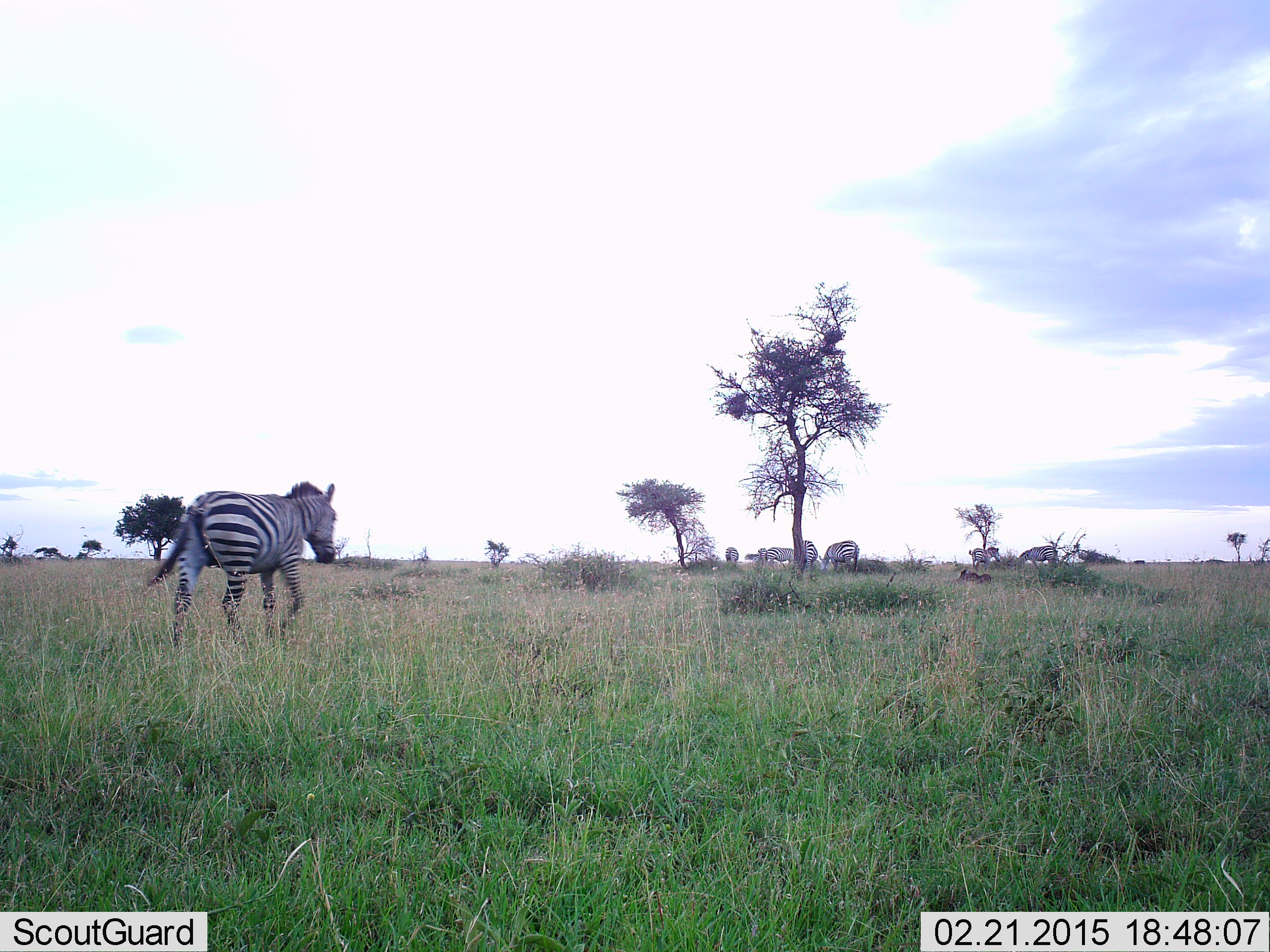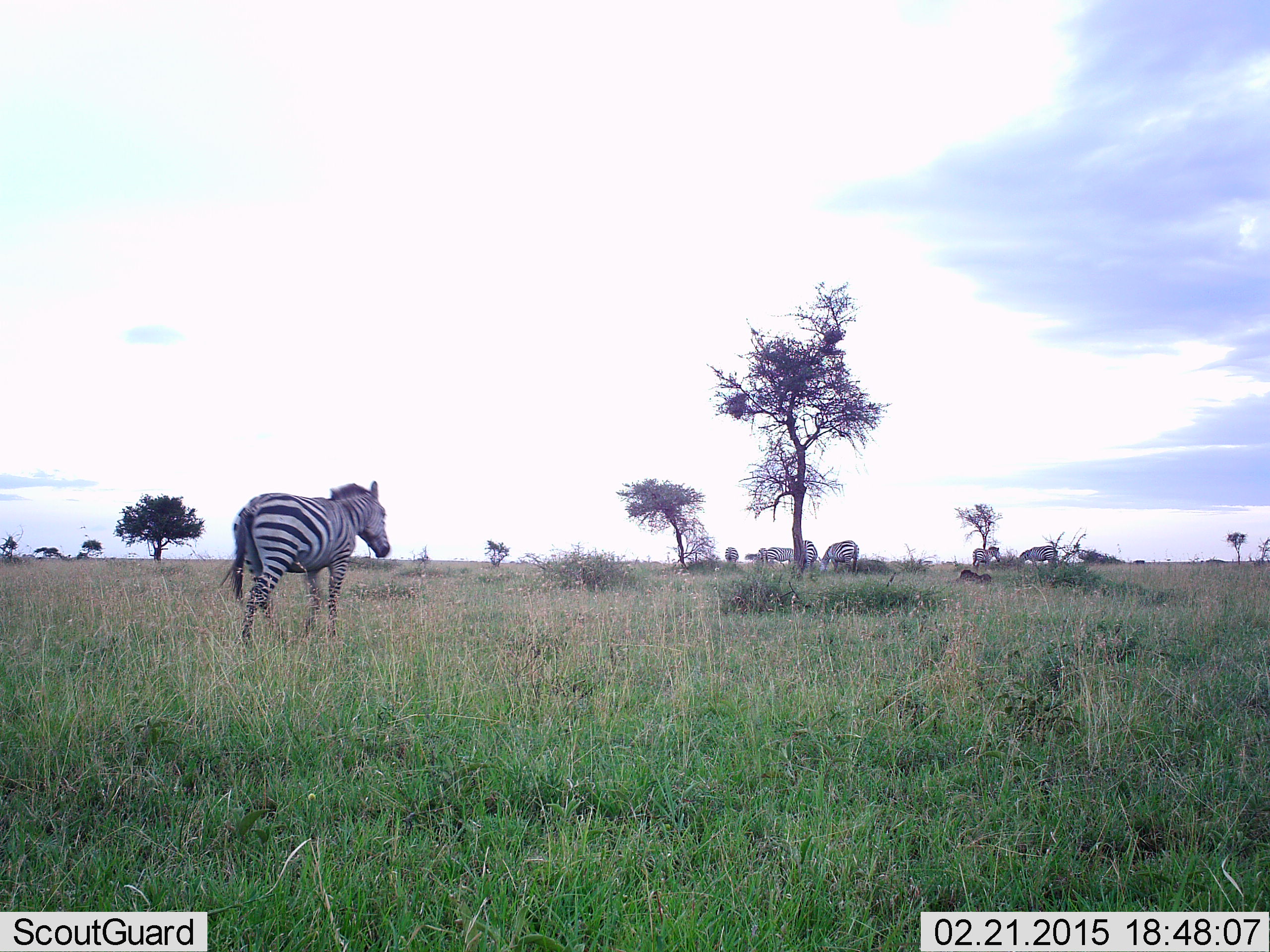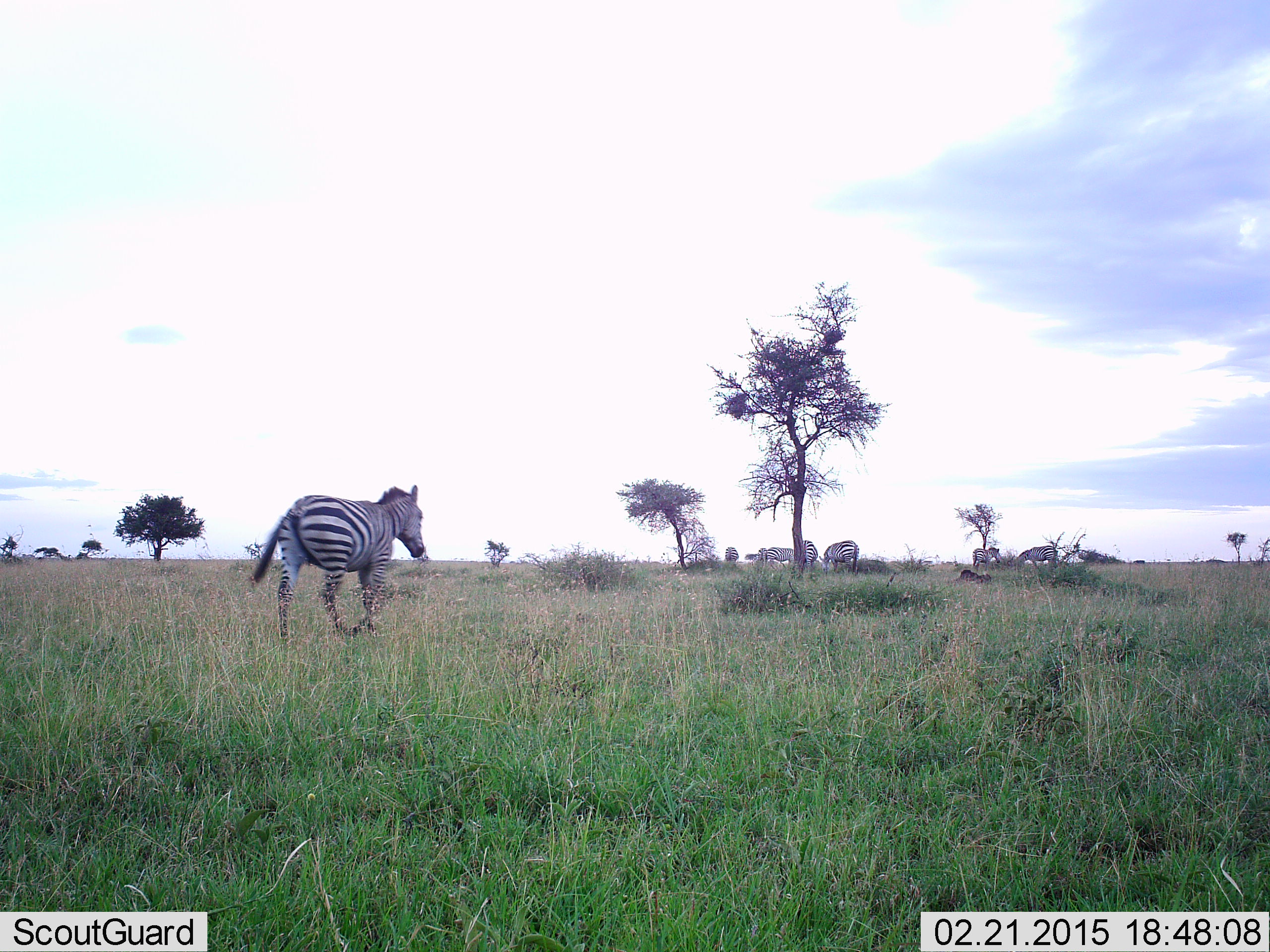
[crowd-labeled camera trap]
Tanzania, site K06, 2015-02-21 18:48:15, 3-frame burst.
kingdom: Animalia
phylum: Chordata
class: Mammalia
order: Perissodactyla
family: Equidae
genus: Equus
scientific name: Equus quagga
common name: plains zebra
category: zebra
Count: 7.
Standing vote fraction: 40%.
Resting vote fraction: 0%.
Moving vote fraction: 100%.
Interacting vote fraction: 0%.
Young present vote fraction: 0%.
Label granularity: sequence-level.